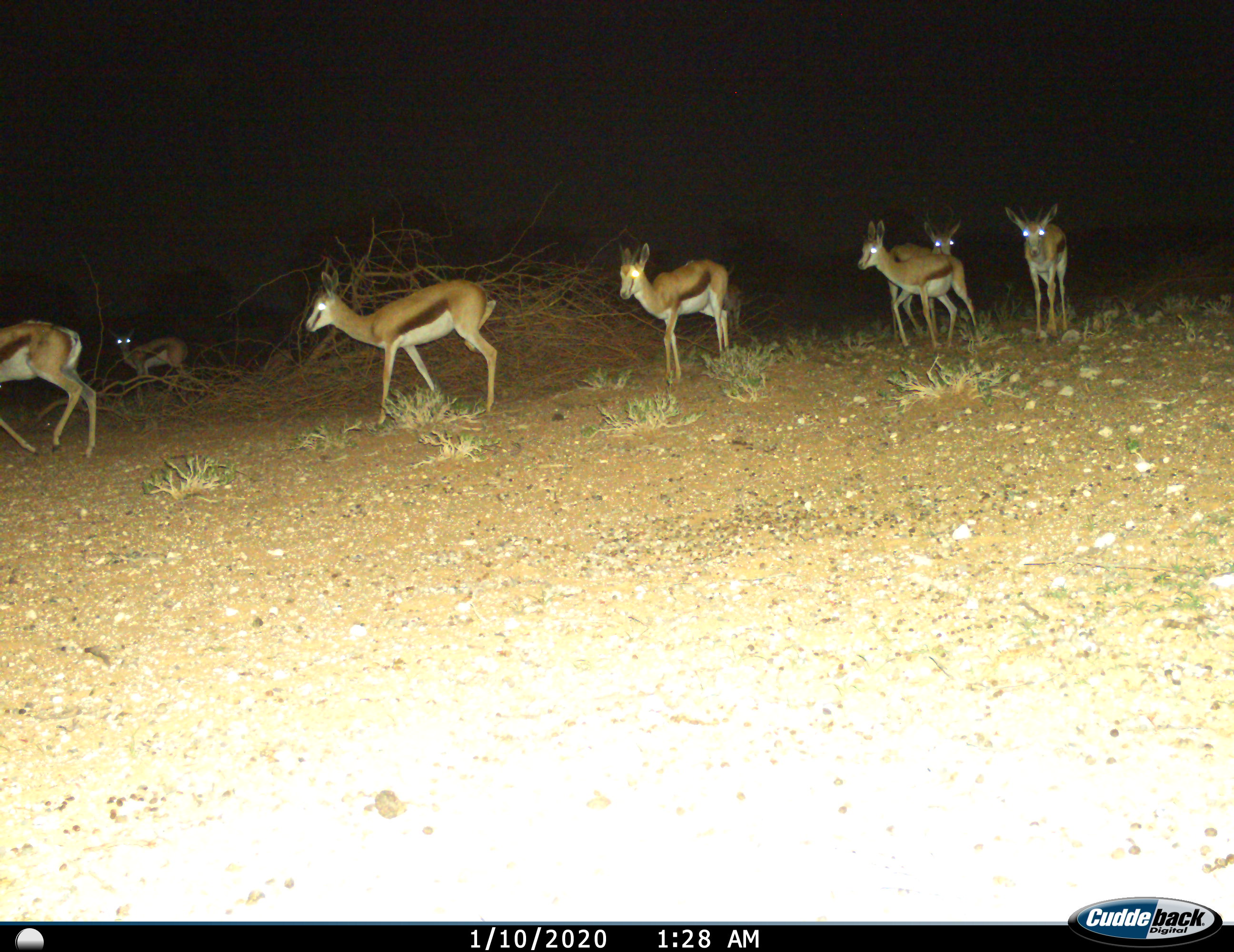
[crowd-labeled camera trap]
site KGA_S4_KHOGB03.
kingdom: Animalia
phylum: Chordata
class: Mammalia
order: Artiodactyla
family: Bovidae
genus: Antidorcas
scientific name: Antidorcas marsupialis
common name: springbok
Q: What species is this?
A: Springbok (Antidorcas marsupialis).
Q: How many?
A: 7.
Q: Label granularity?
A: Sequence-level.